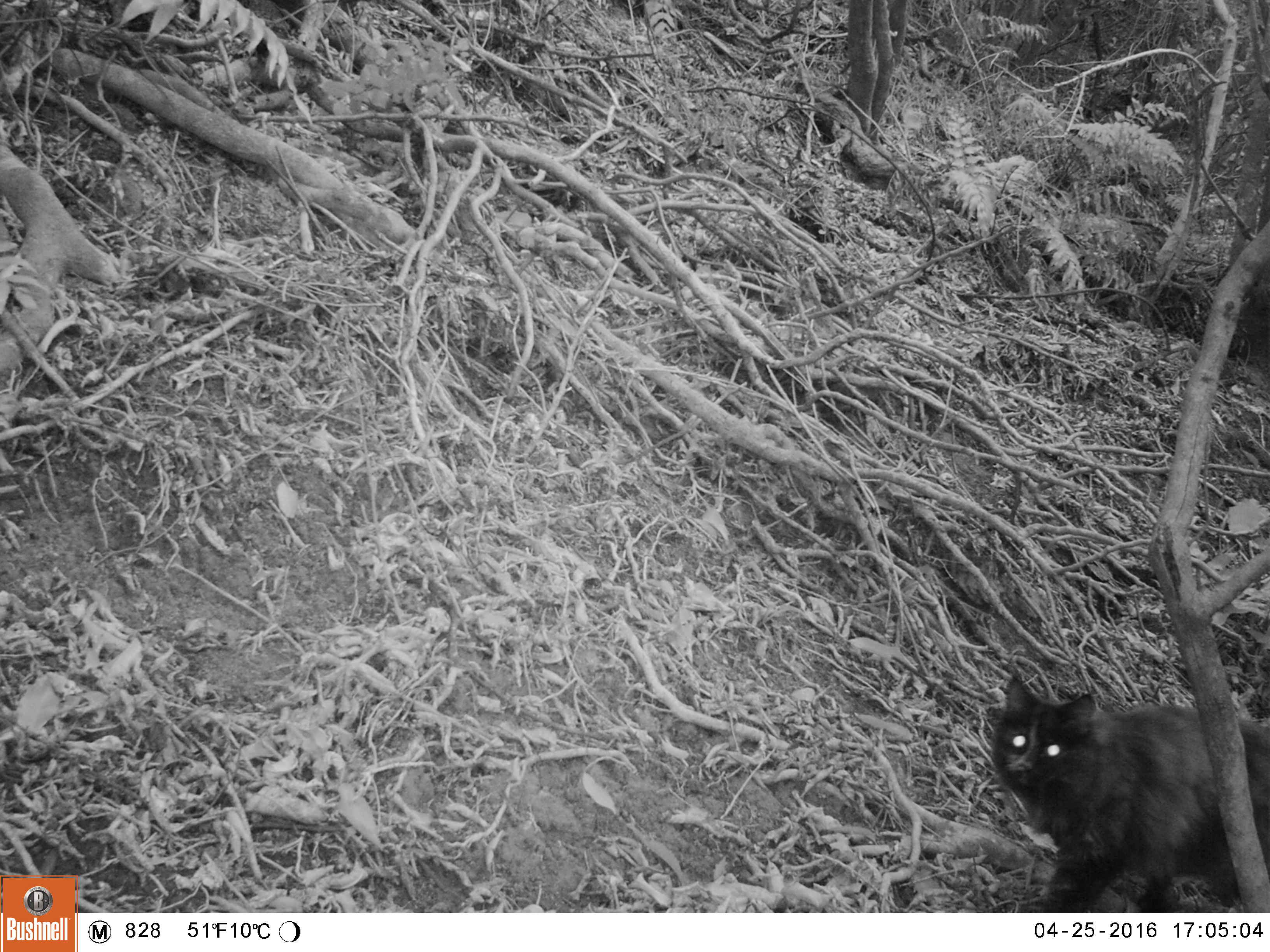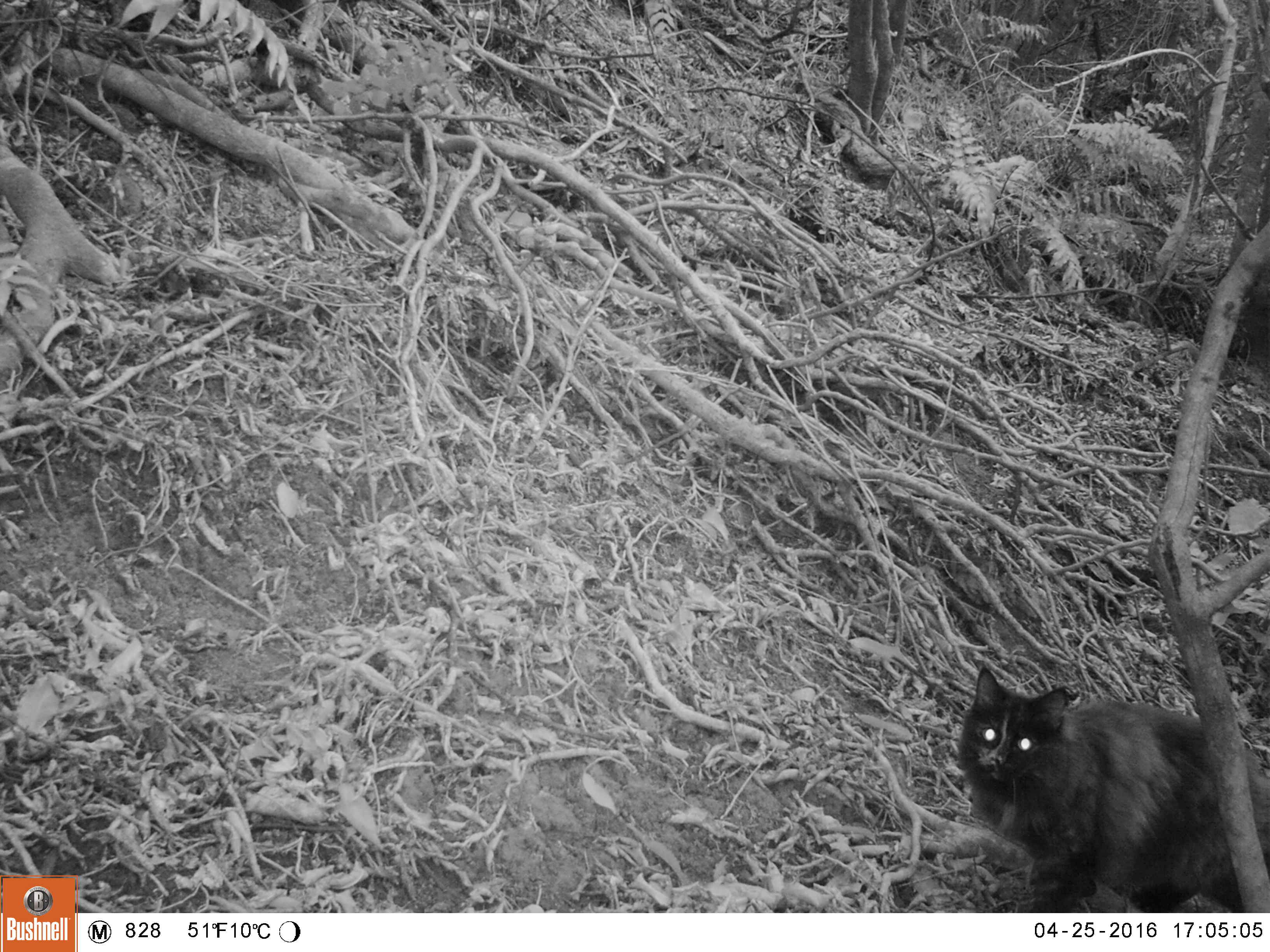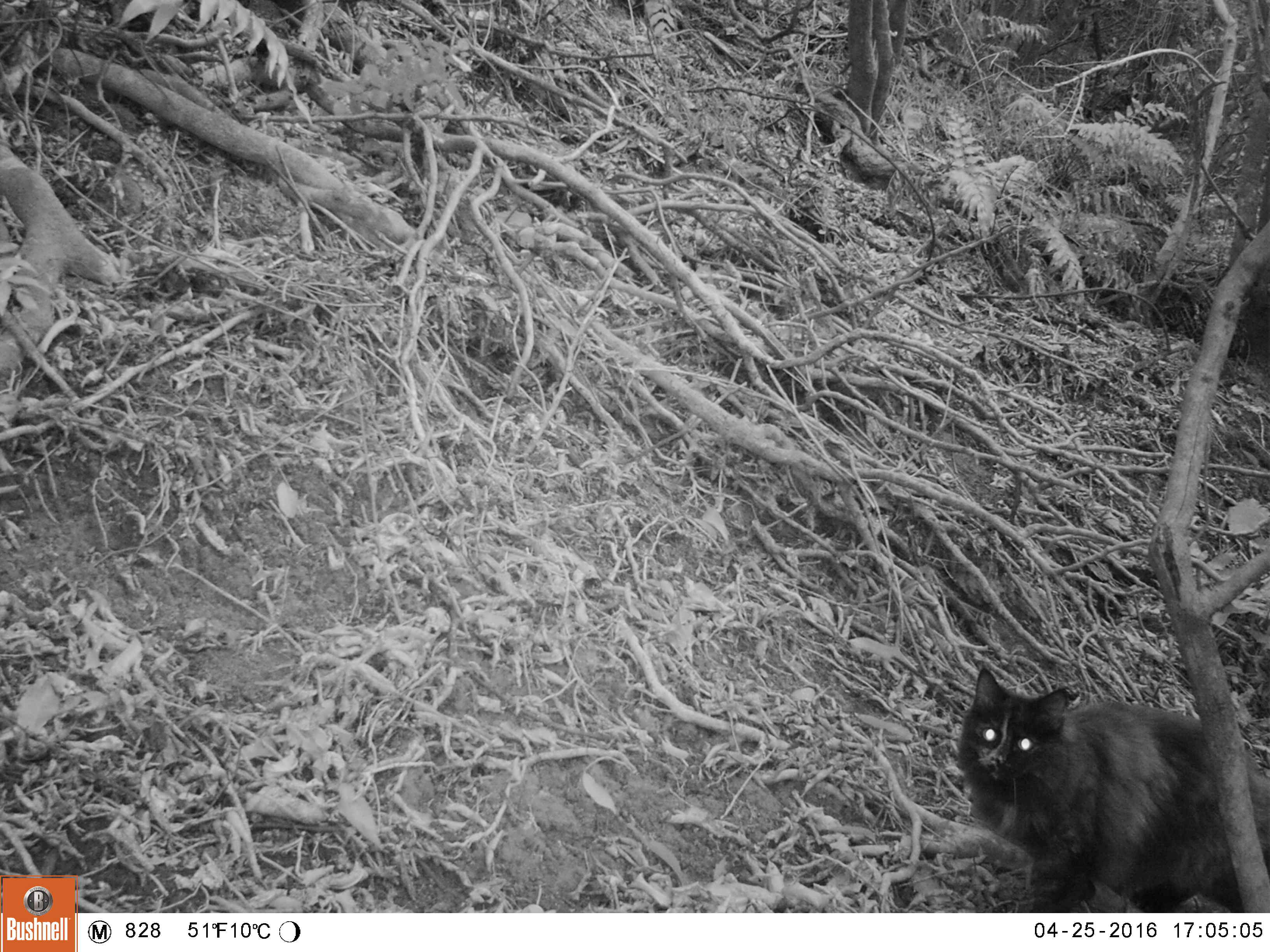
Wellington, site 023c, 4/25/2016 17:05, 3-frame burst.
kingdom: Animalia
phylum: Chordata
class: Mammalia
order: Carnivora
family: Felidae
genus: Felis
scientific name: Felis catus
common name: cat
Cat (Felis catus).